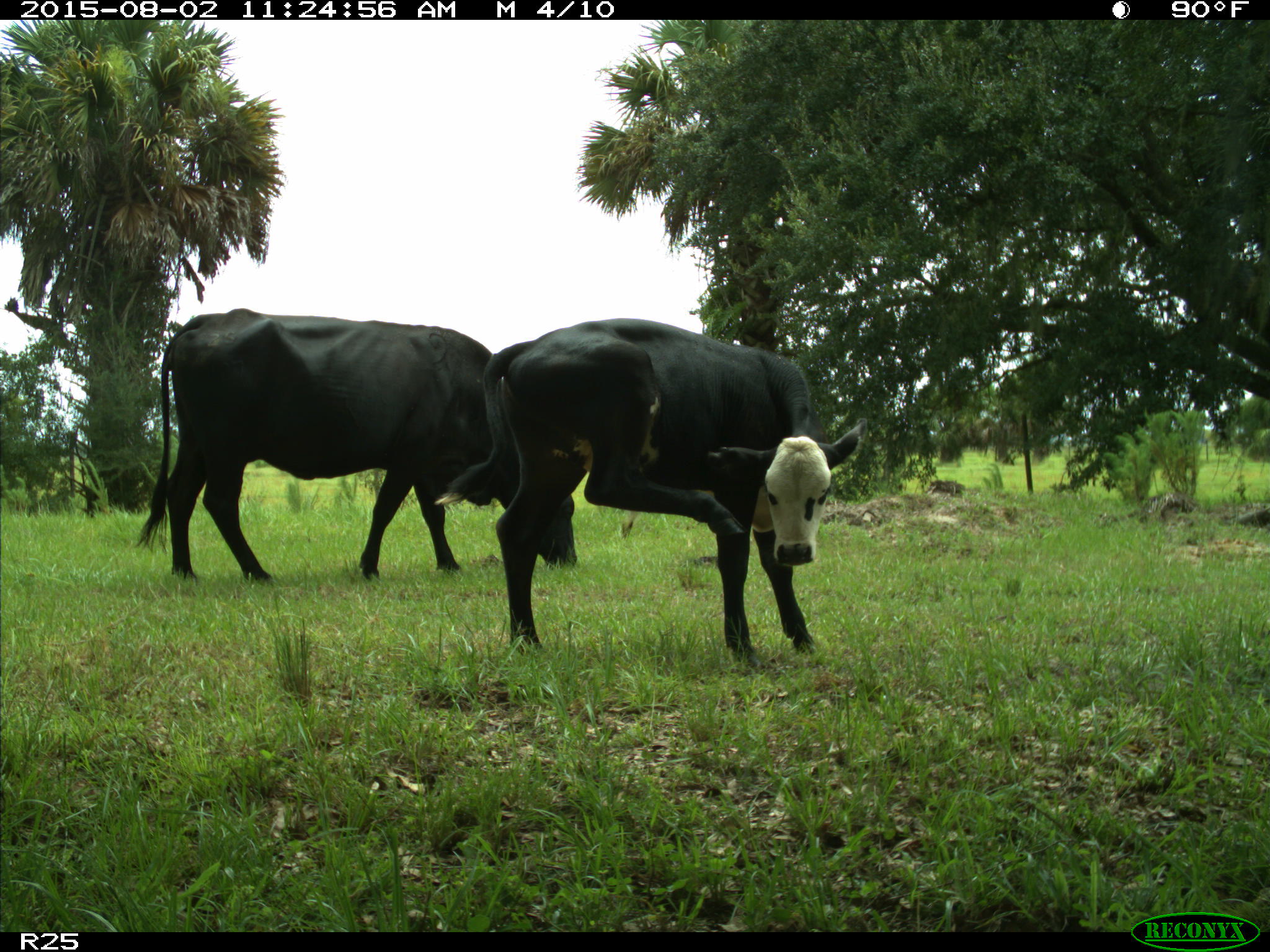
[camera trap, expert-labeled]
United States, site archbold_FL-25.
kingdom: Animalia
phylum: Chordata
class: Mammalia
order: Artiodactyla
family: Bovidae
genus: Bos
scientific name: Bos taurus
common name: domestic cow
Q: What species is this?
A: Bos taurus (domestic cow).